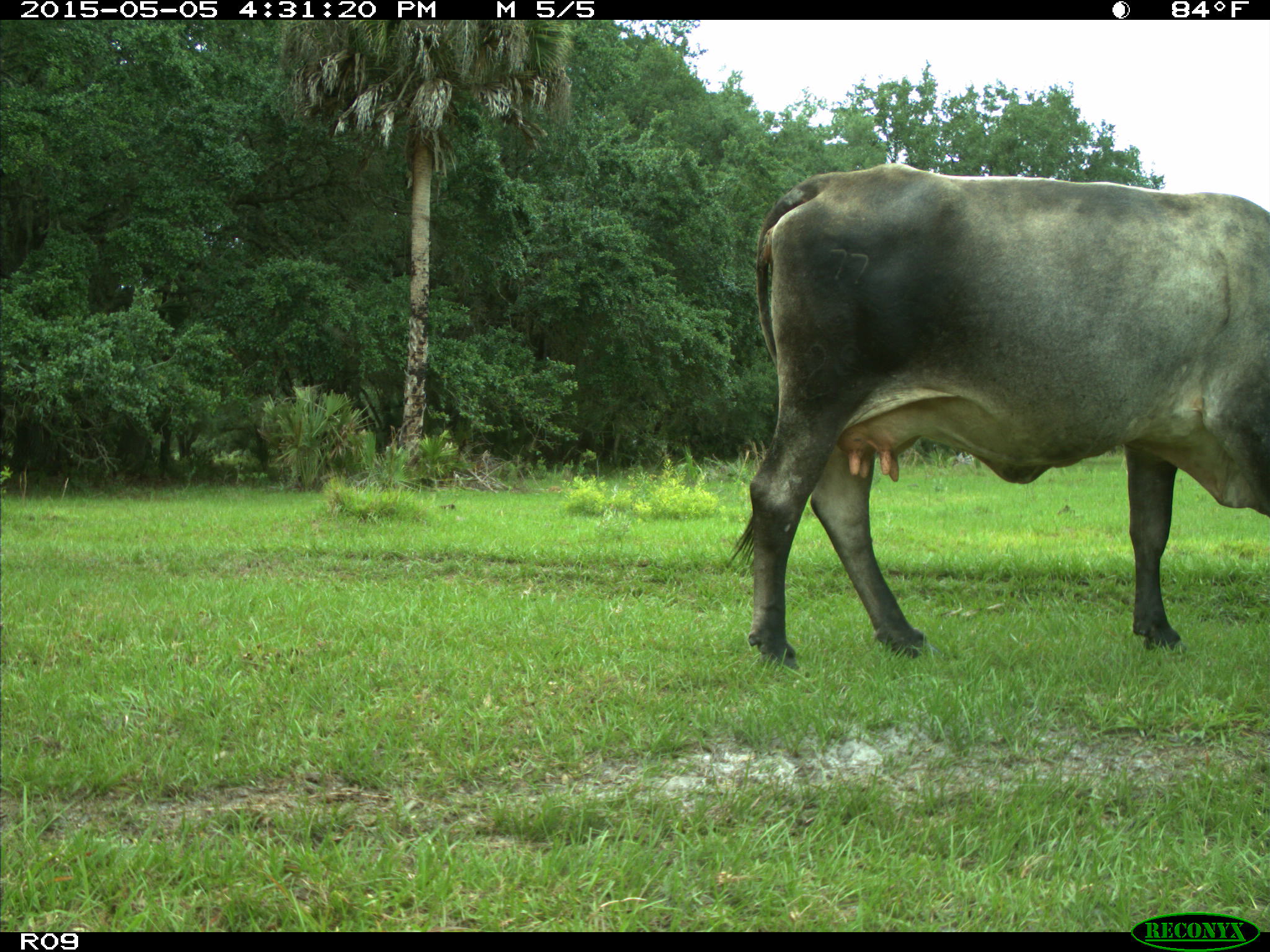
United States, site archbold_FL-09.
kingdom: Animalia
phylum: Chordata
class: Mammalia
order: Artiodactyla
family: Bovidae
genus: Bos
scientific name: Bos taurus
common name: domestic cow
Bos taurus (domestic cow).